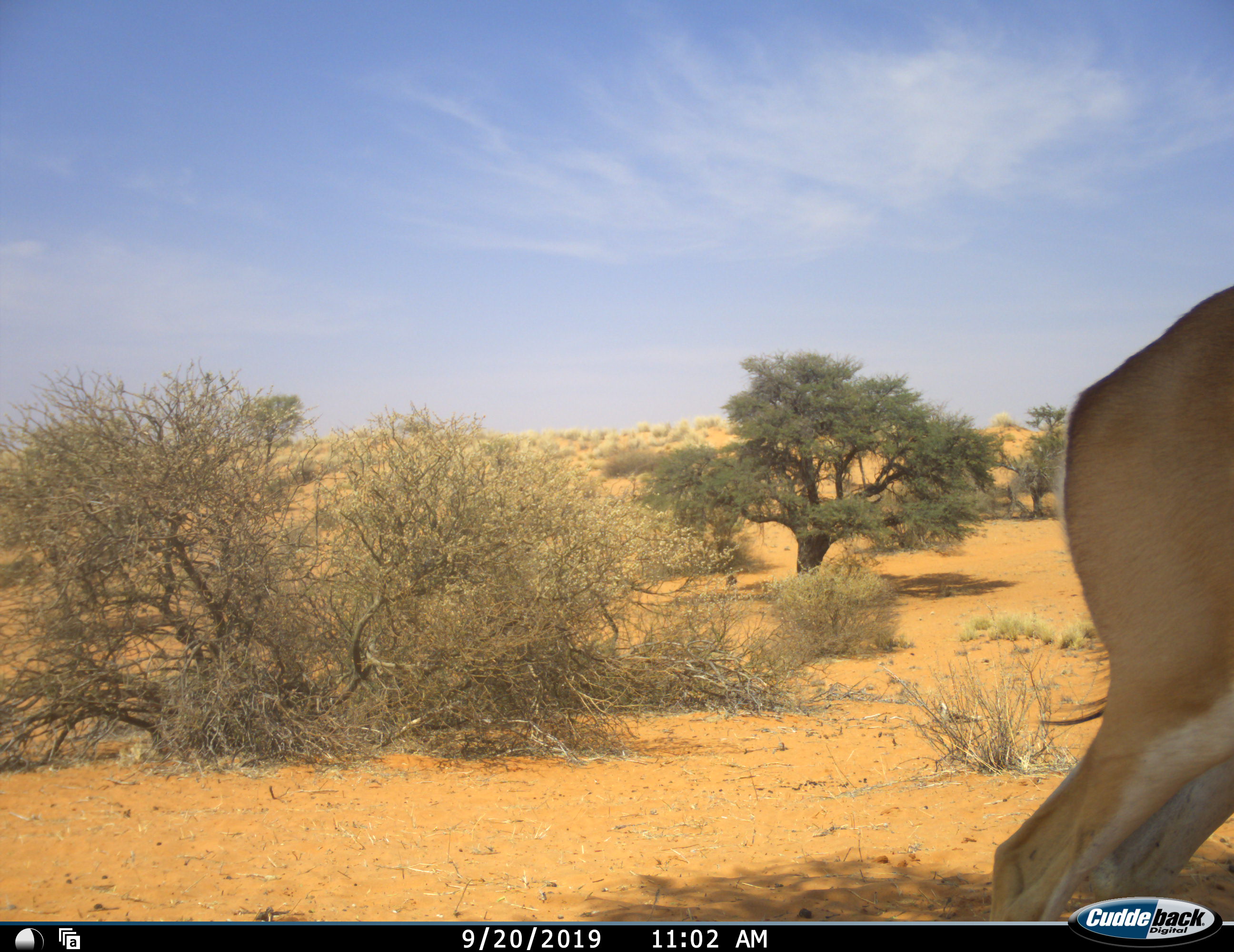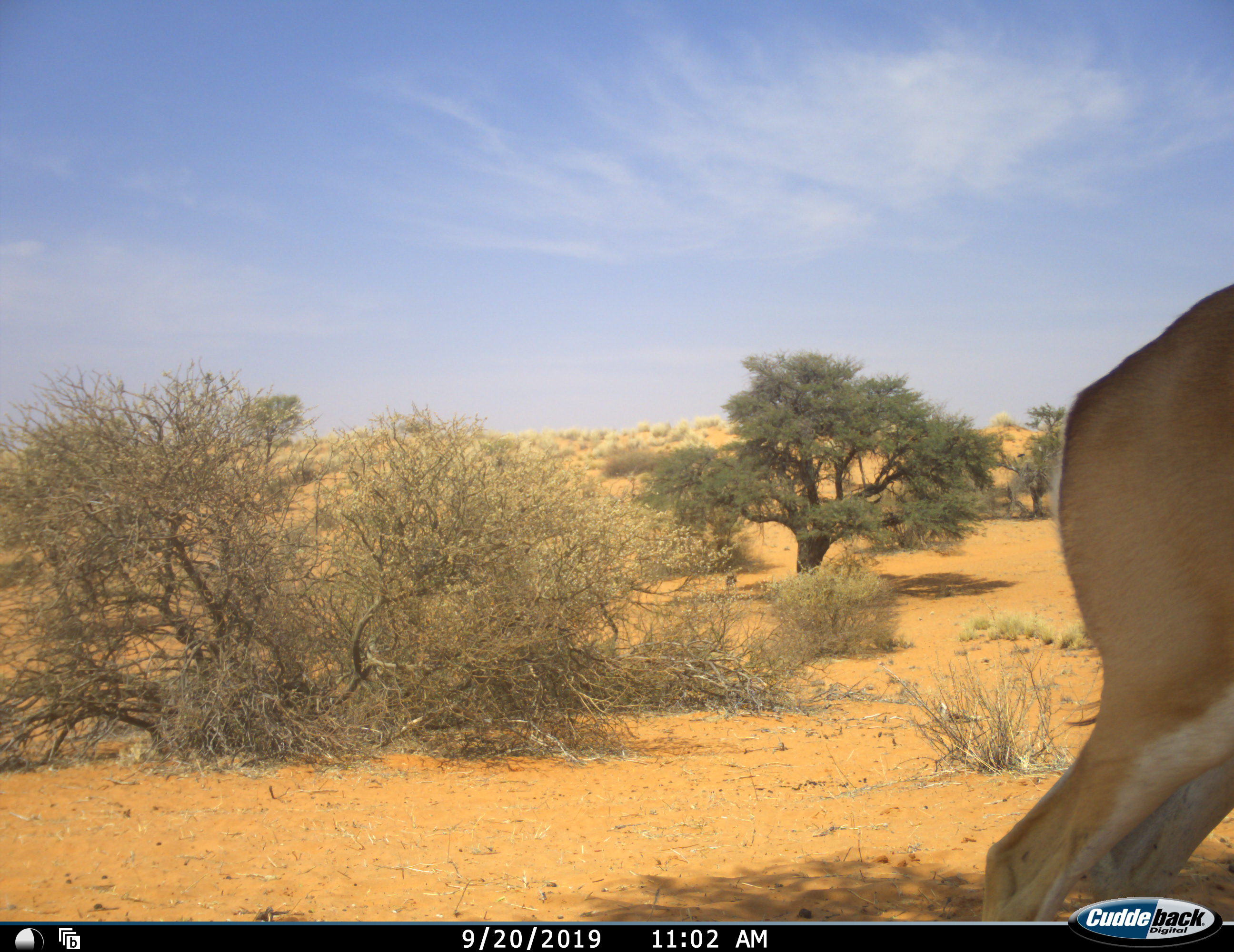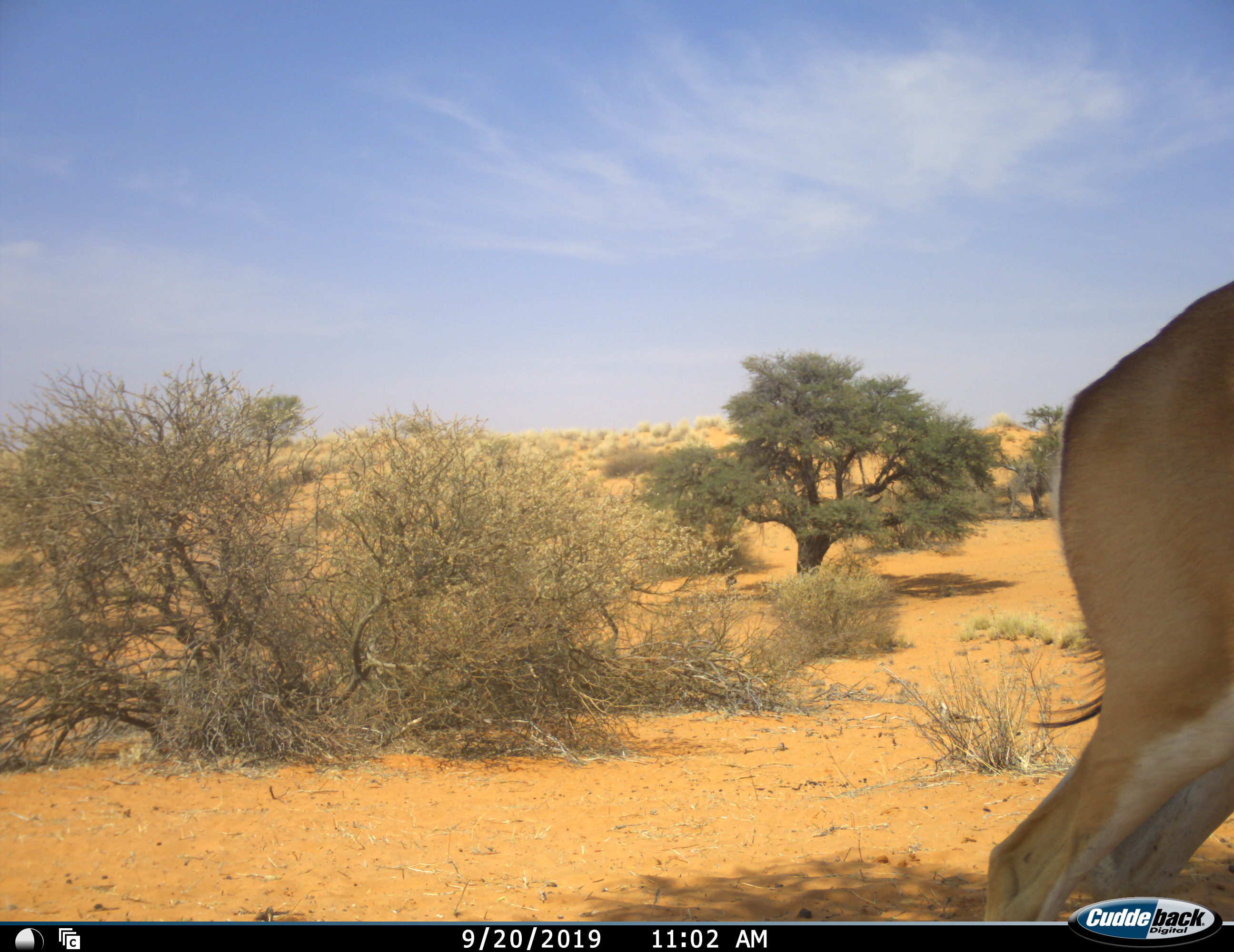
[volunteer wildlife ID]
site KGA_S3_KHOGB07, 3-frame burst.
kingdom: Animalia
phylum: Chordata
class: Mammalia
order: Artiodactyla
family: Bovidae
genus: Antidorcas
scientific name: Antidorcas marsupialis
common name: springbok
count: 1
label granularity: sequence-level